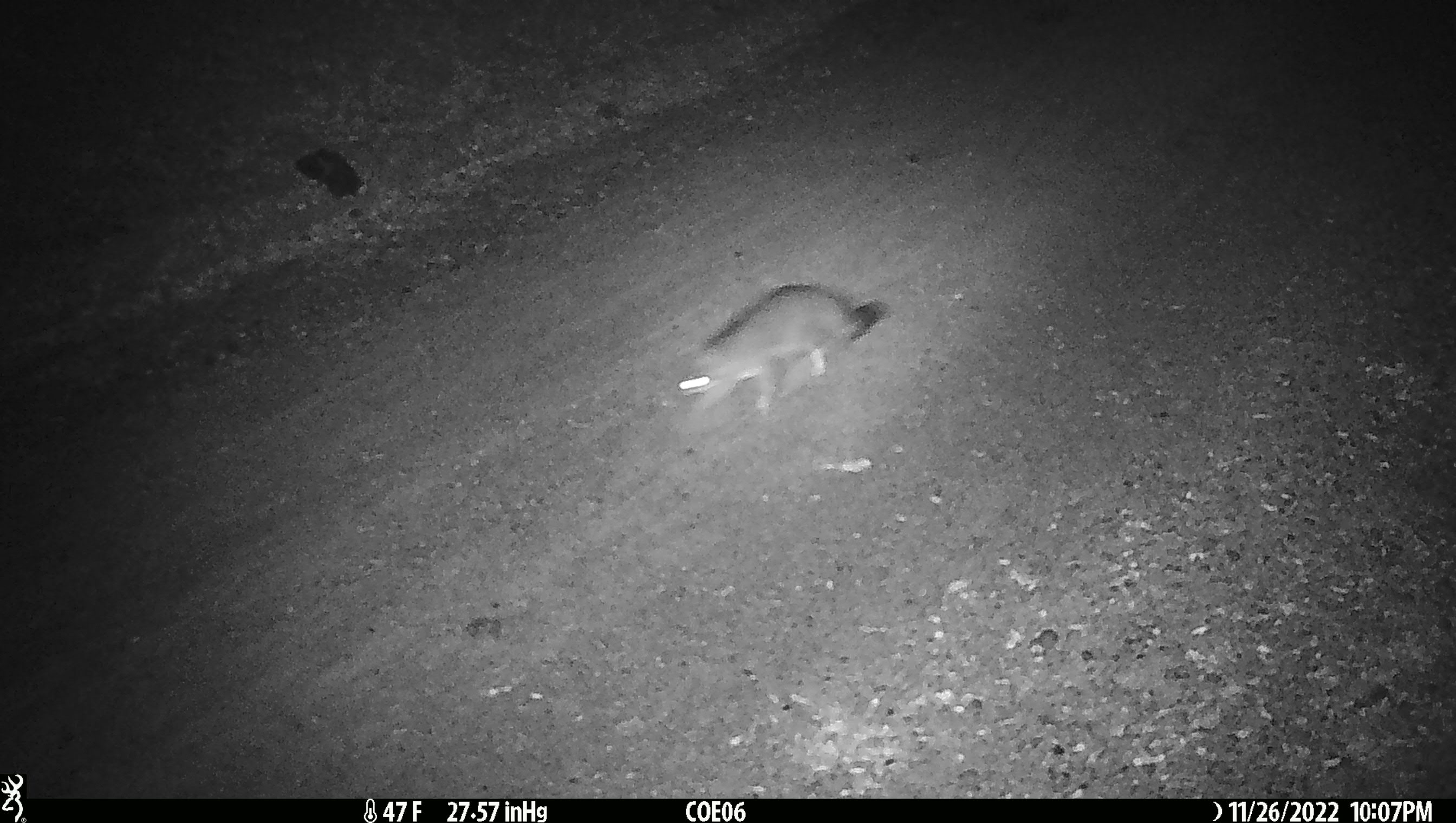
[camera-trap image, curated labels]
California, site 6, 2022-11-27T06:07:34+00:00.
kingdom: Animalia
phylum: Chordata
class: Mammalia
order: Carnivora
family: Canidae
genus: Urocyon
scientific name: Urocyon cinereoargenteus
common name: gray fox